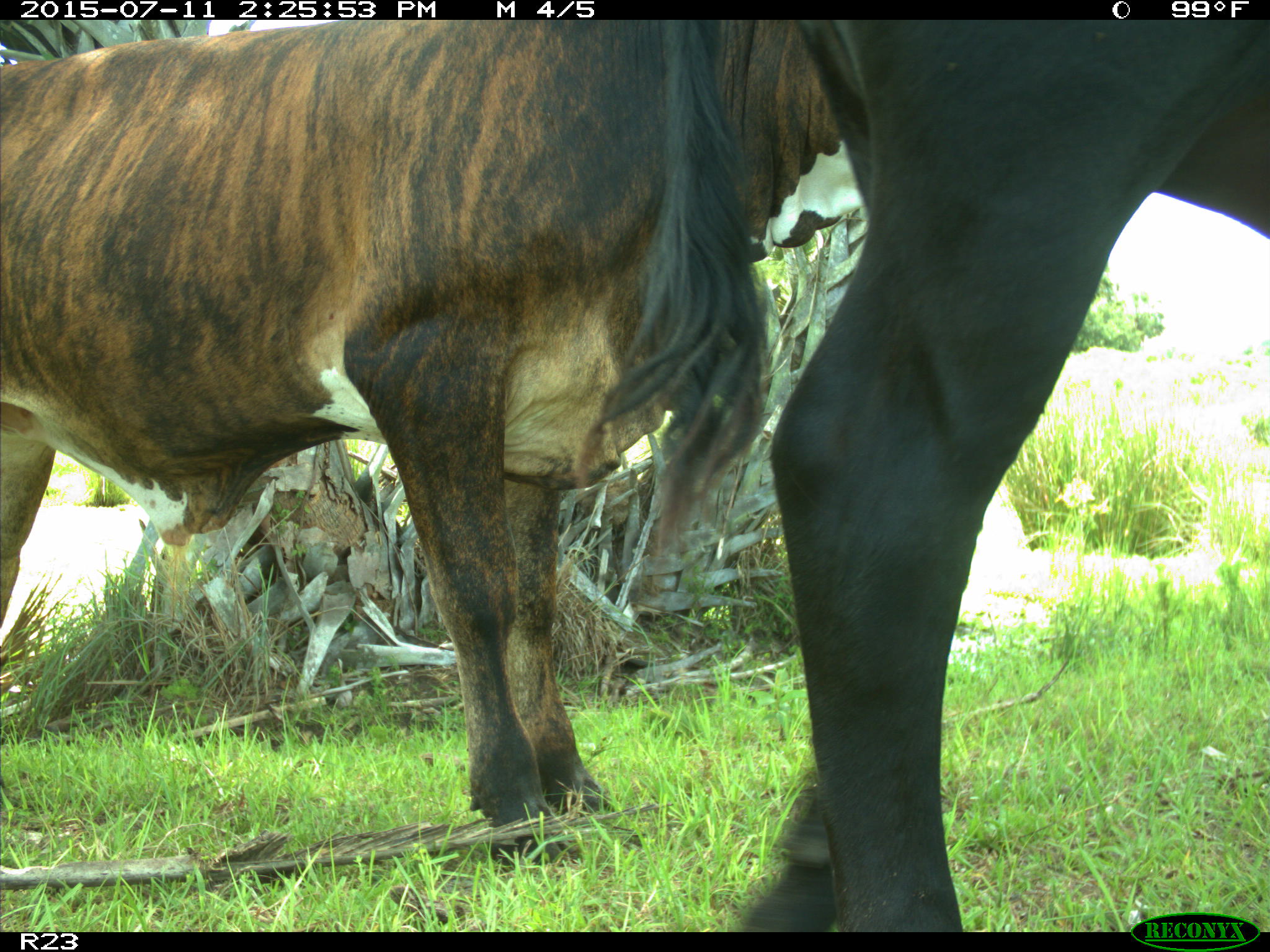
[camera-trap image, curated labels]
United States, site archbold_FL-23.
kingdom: Animalia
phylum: Chordata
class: Mammalia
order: Artiodactyla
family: Bovidae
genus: Bos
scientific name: Bos taurus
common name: domestic cow